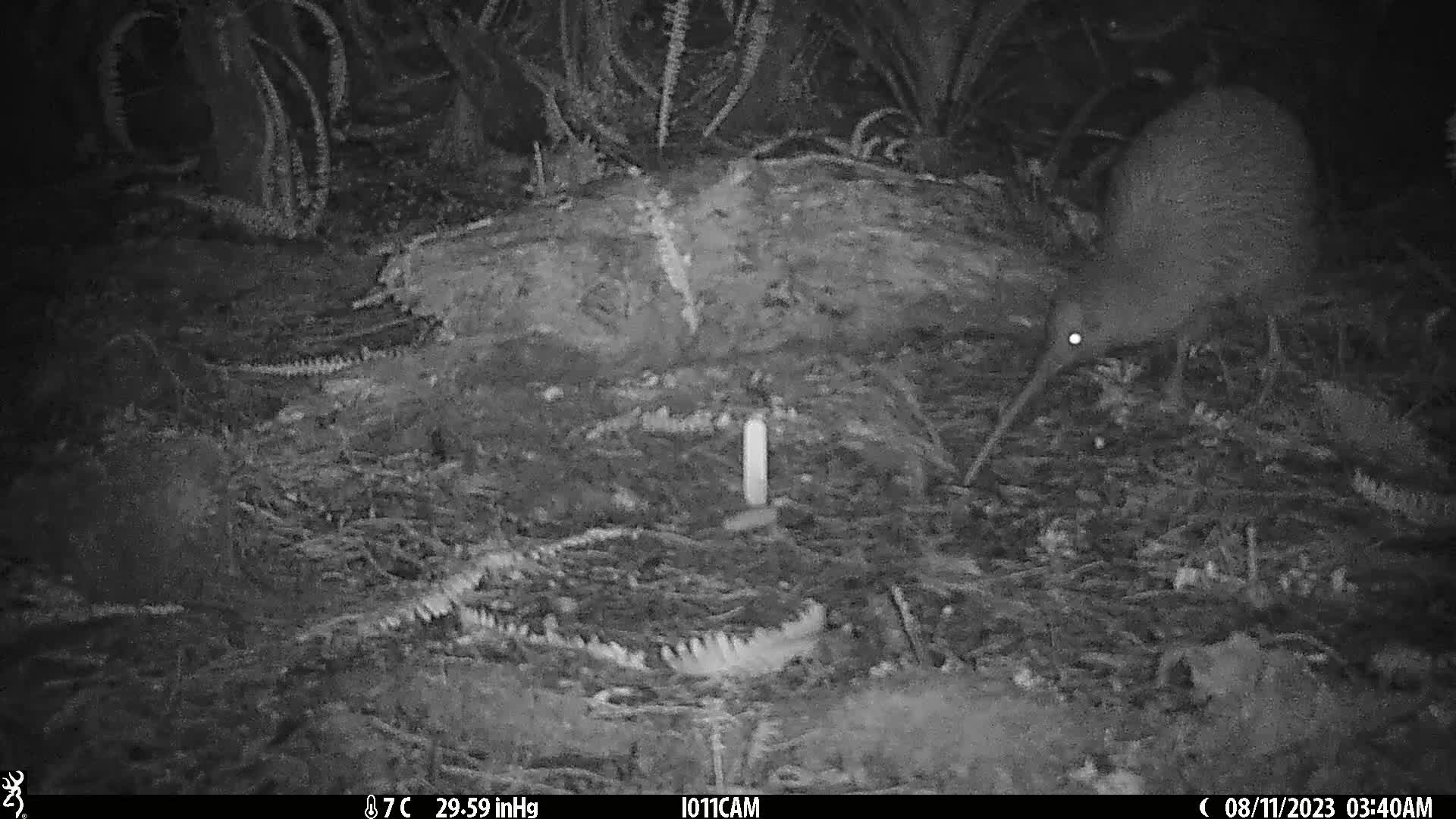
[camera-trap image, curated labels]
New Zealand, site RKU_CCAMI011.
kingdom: Animalia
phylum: Chordata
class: Aves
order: Apterygiformes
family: Apterygidae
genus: Apteryx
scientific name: Apteryx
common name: kiwi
Kiwi (Apteryx).